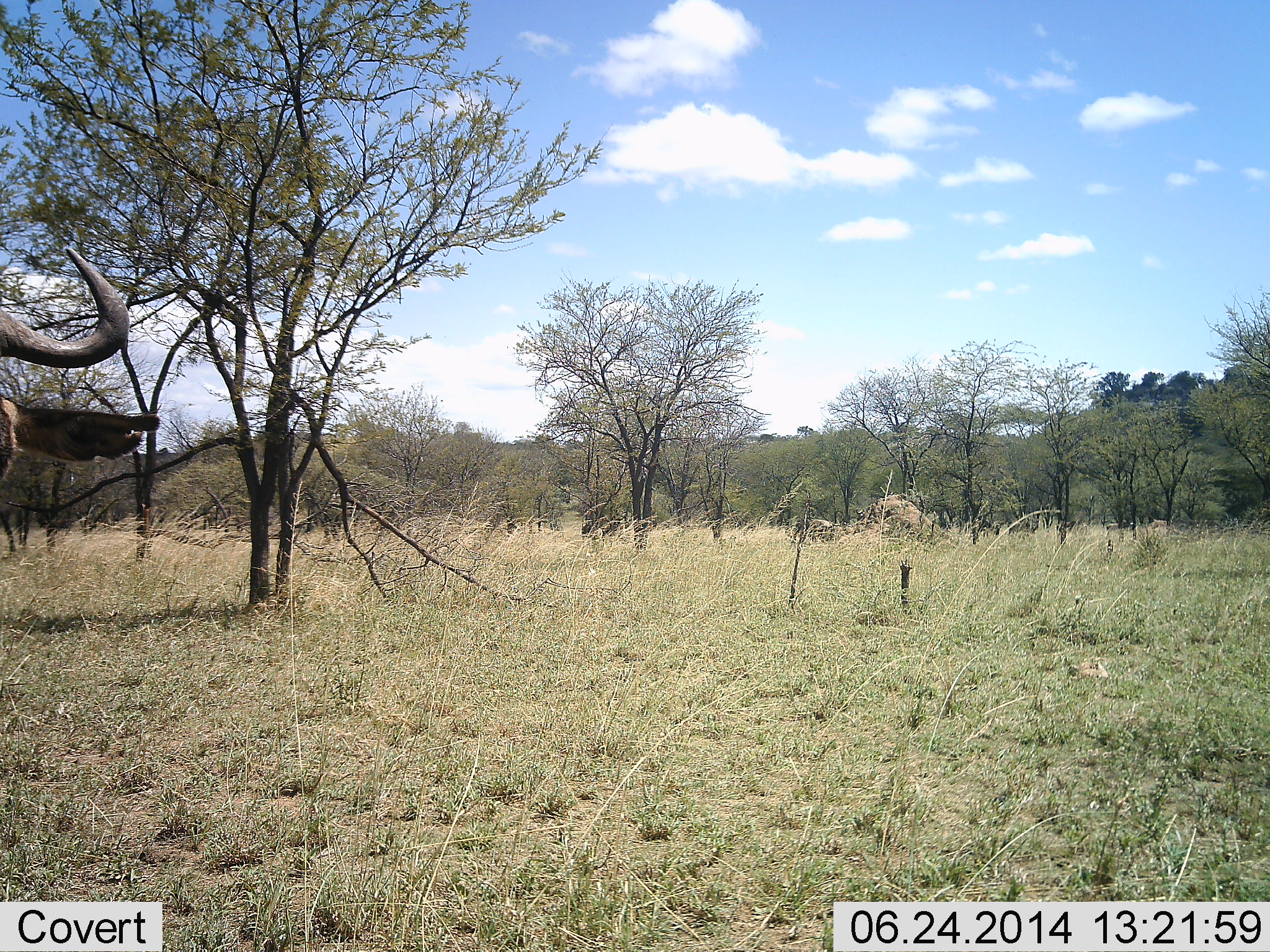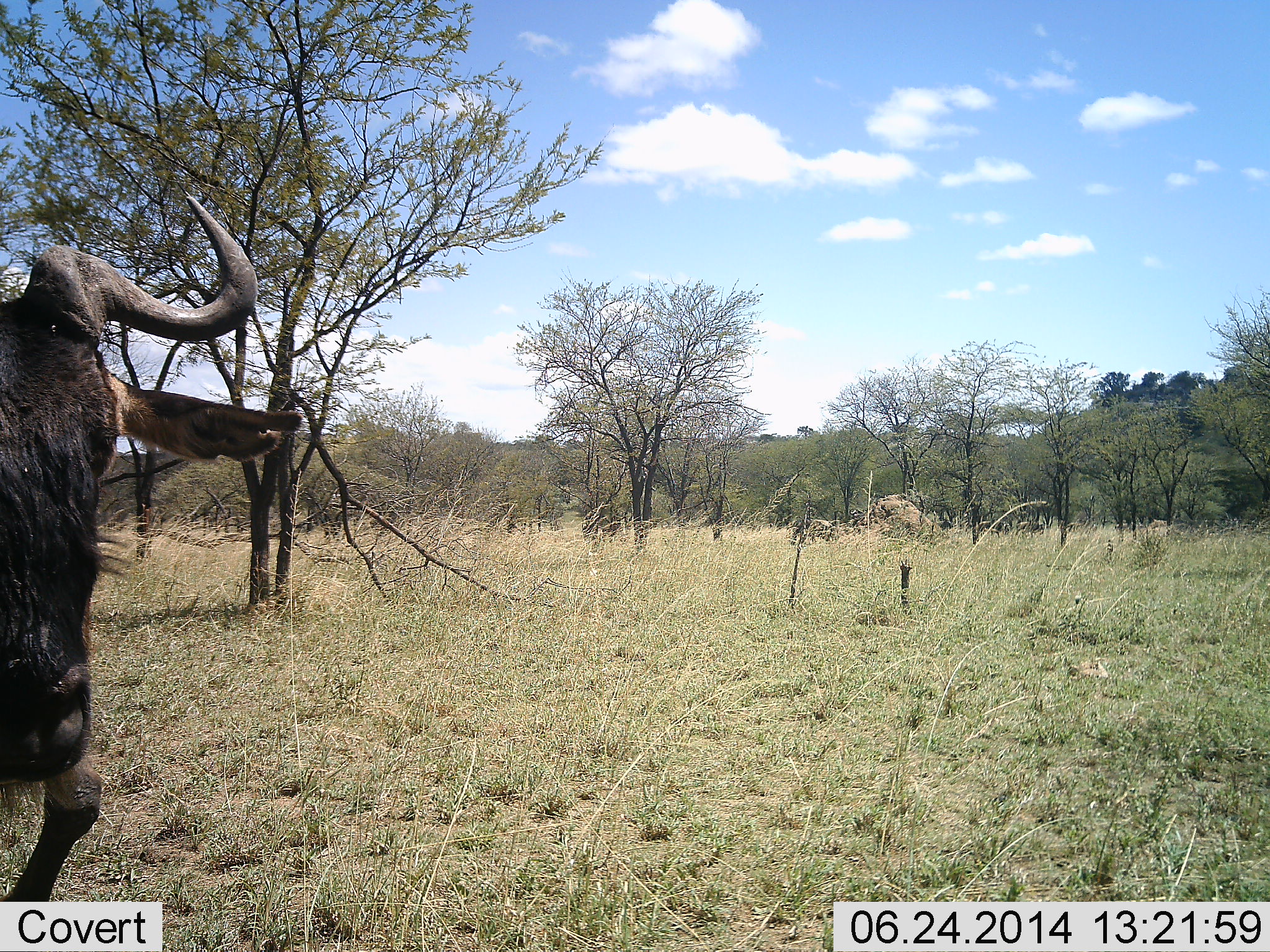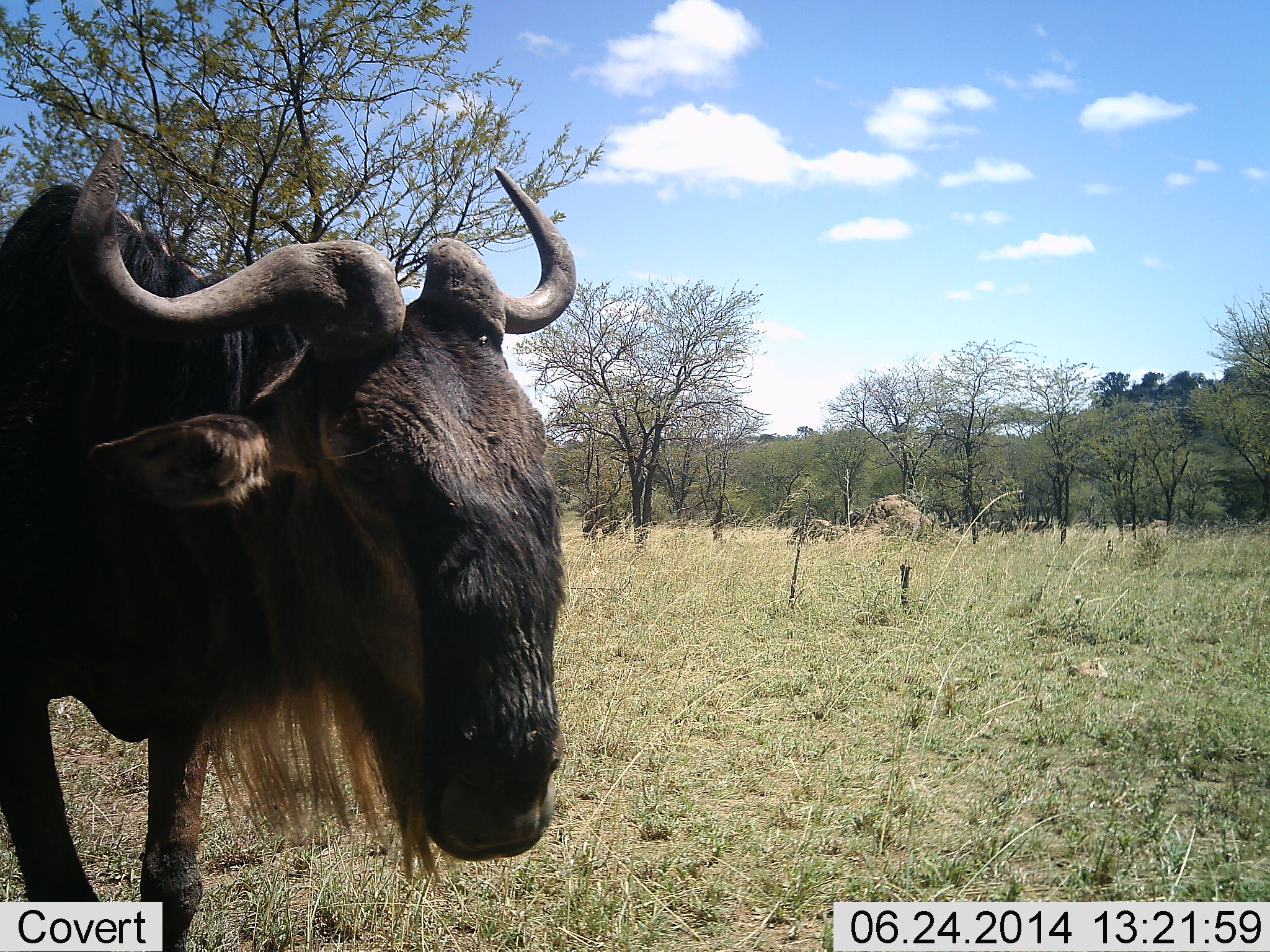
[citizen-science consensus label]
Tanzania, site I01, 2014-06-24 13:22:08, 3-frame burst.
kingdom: Animalia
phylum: Chordata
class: Mammalia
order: Artiodactyla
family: Bovidae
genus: Connochaetes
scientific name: Connochaetes taurinus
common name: blue wildebeest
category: wildebeest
Wildebeest (blue wildebeest) (Connochaetes taurinus), count 1. Behavior (volunteer vote fractions): standing 0%, resting 0%, moving 100%, interacting 0%. Young present (vote fraction): 0%. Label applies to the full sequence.